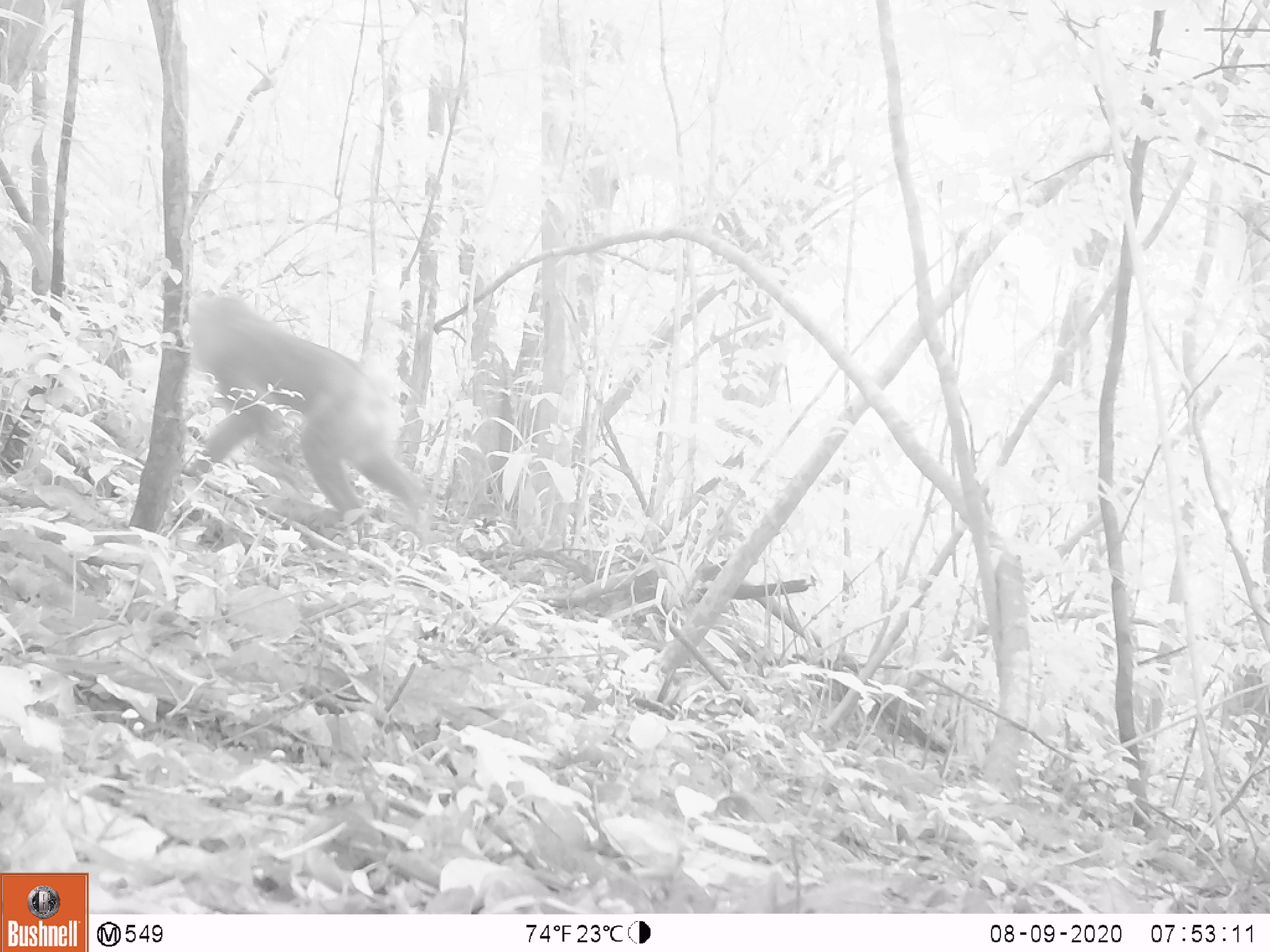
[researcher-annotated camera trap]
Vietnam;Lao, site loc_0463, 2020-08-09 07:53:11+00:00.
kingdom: Animalia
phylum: Chordata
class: Mammalia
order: Primates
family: Cercopithecidae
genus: Macaca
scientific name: Macaca nemestrina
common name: pig-tailed macaque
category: pig tailed macaque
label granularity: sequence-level